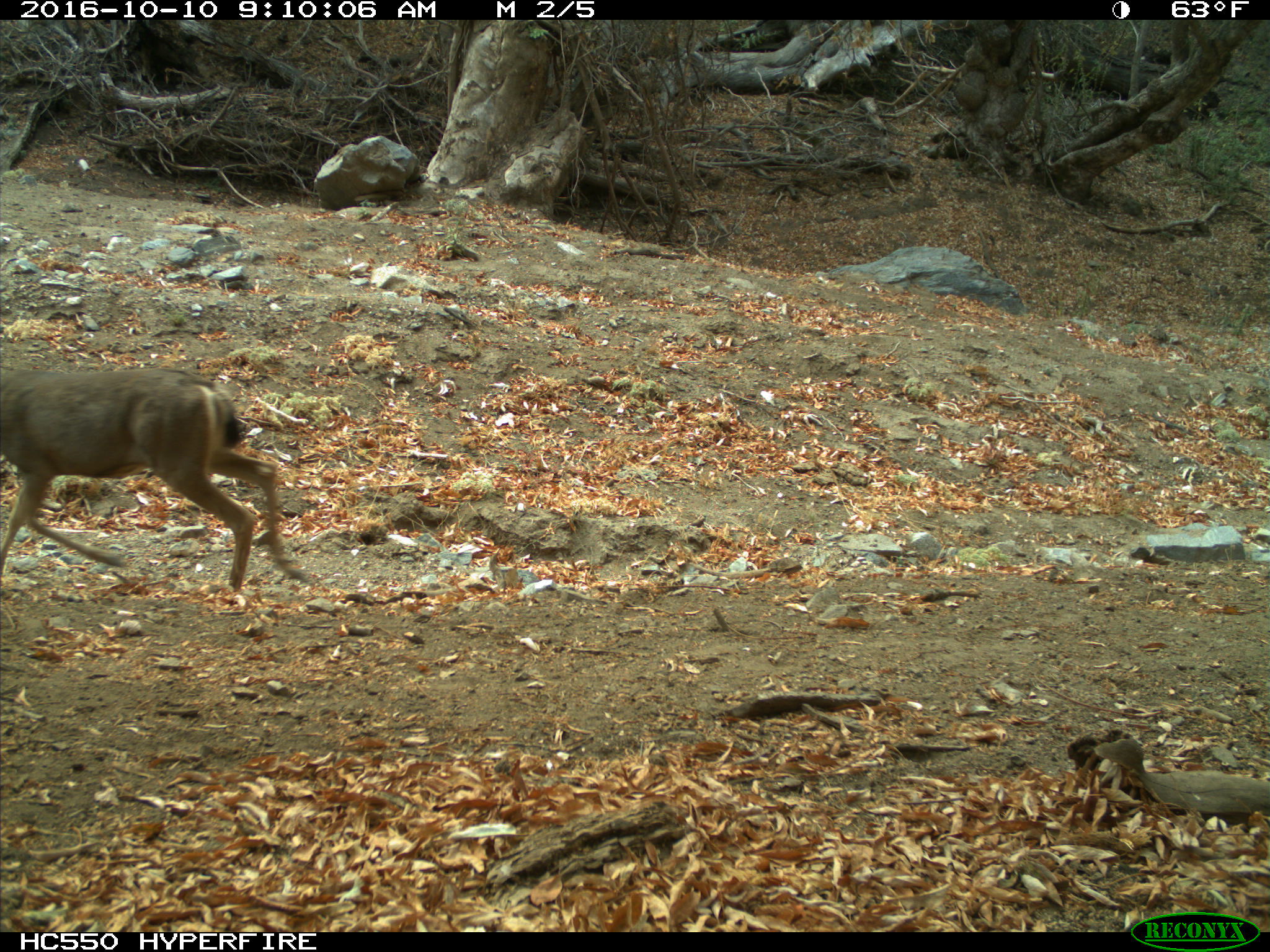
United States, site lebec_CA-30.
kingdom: Animalia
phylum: Chordata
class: Mammalia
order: Artiodactyla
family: Cervidae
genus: Odocoileus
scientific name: Odocoileus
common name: deer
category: unidentified deer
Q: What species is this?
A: Unidentified deer (deer) (Odocoileus).